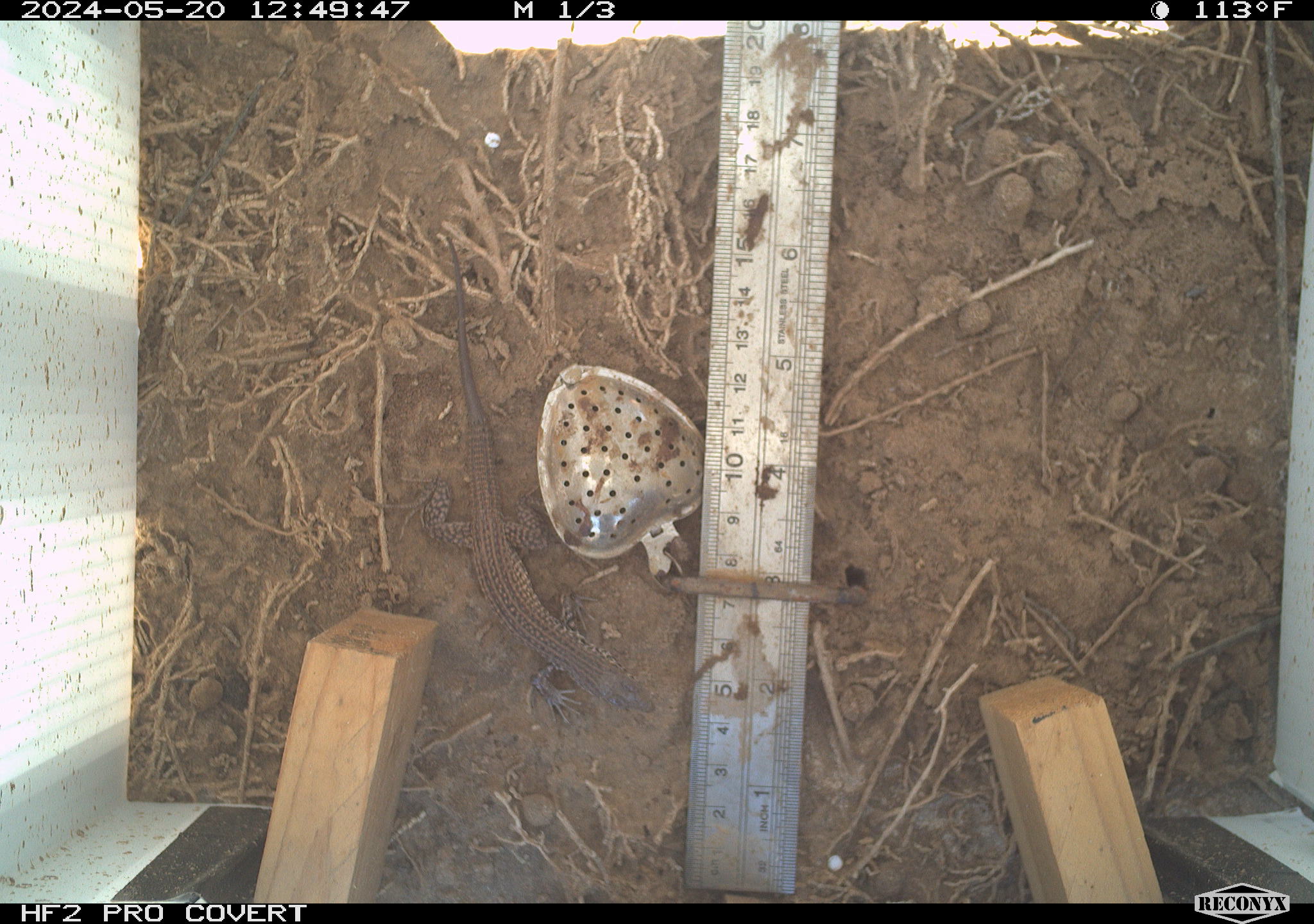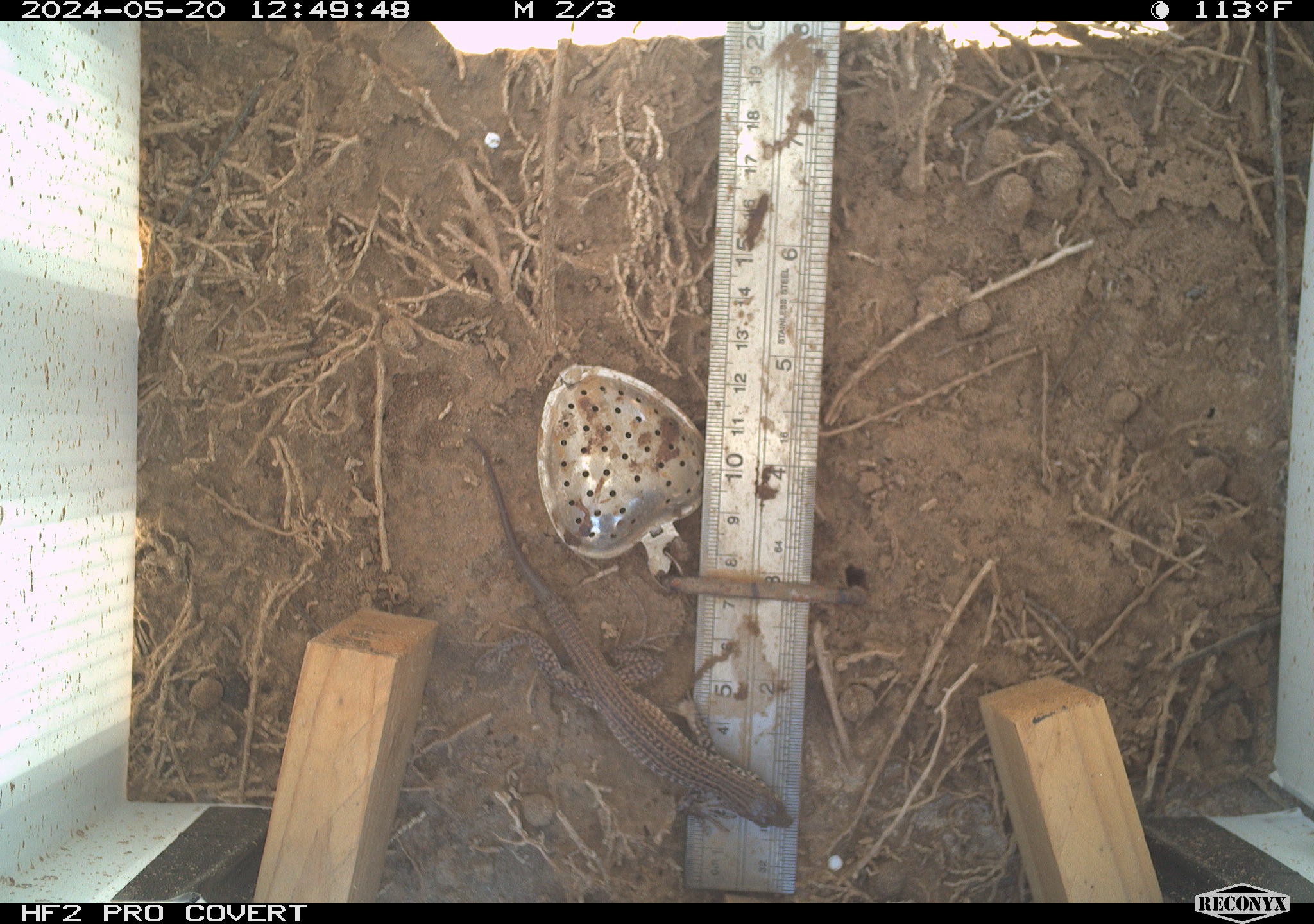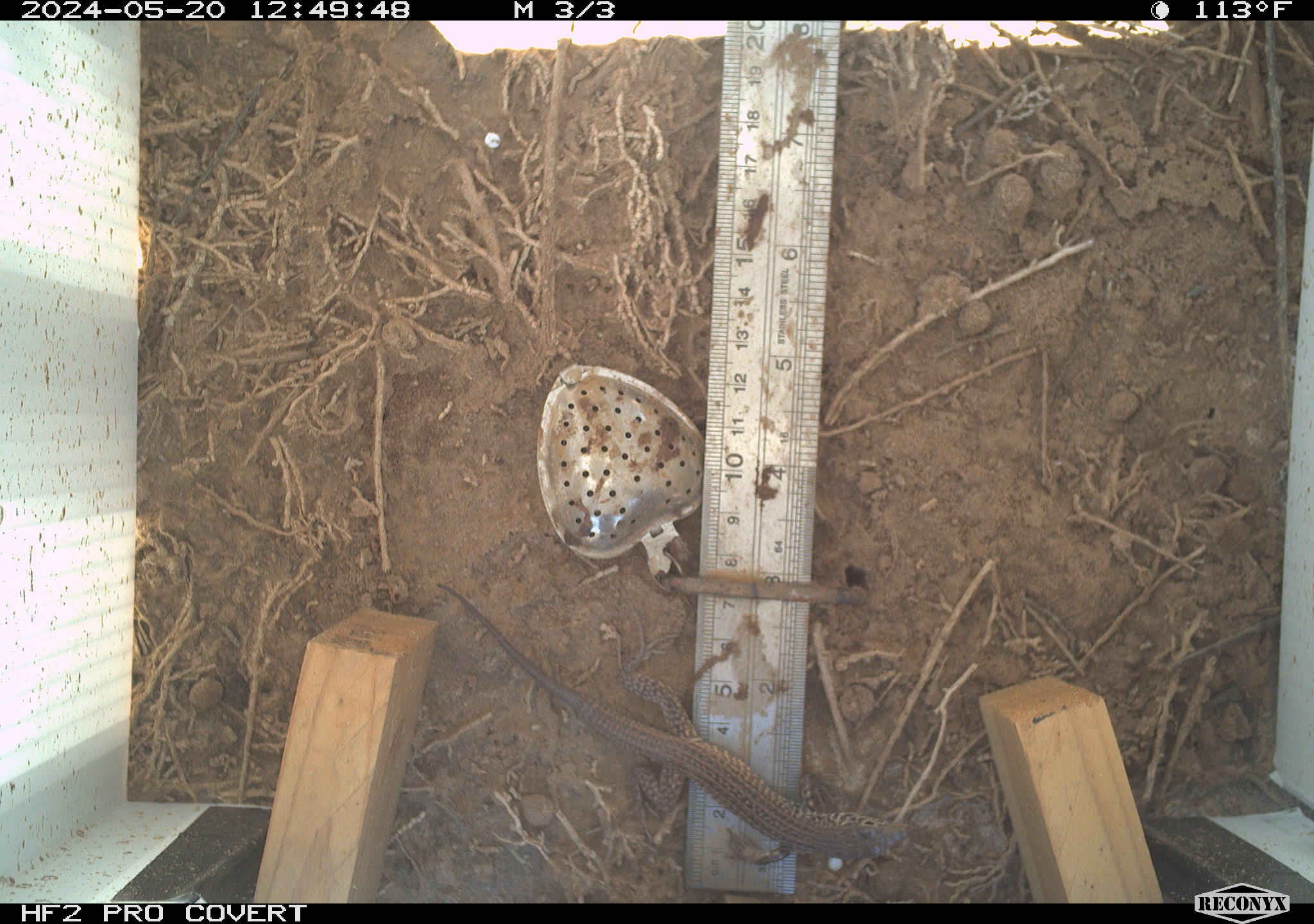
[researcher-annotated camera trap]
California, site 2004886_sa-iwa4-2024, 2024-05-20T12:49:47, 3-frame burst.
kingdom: Animalia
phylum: Chordata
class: Reptilia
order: Squamata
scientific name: Squamata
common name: lizards and snakes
Lizards and snakes (Squamata).